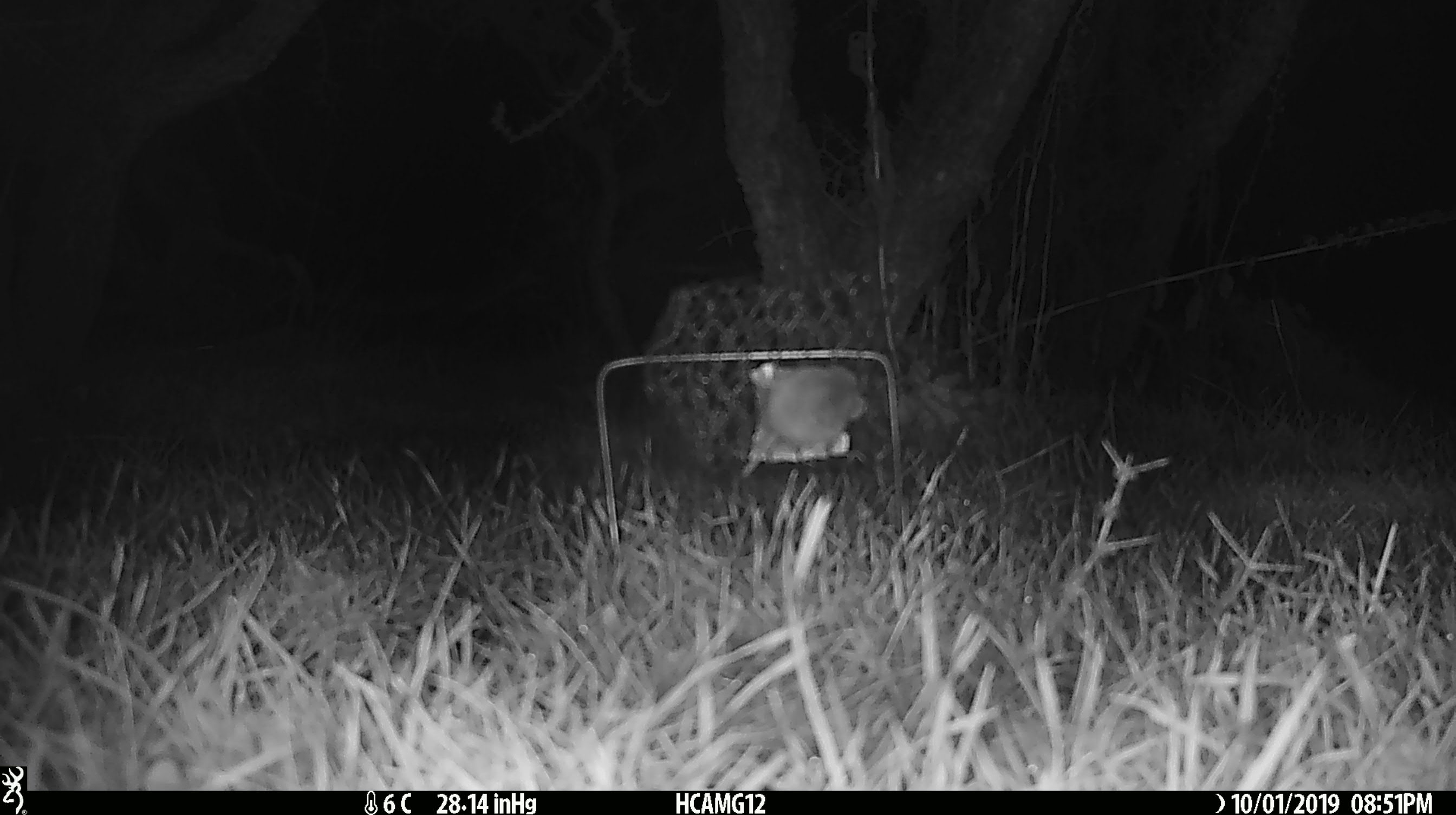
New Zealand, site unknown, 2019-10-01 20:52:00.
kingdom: Animalia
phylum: Chordata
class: Mammalia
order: Rodentia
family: Muridae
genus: Mus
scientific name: Mus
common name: mouse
Mouse (Mus).